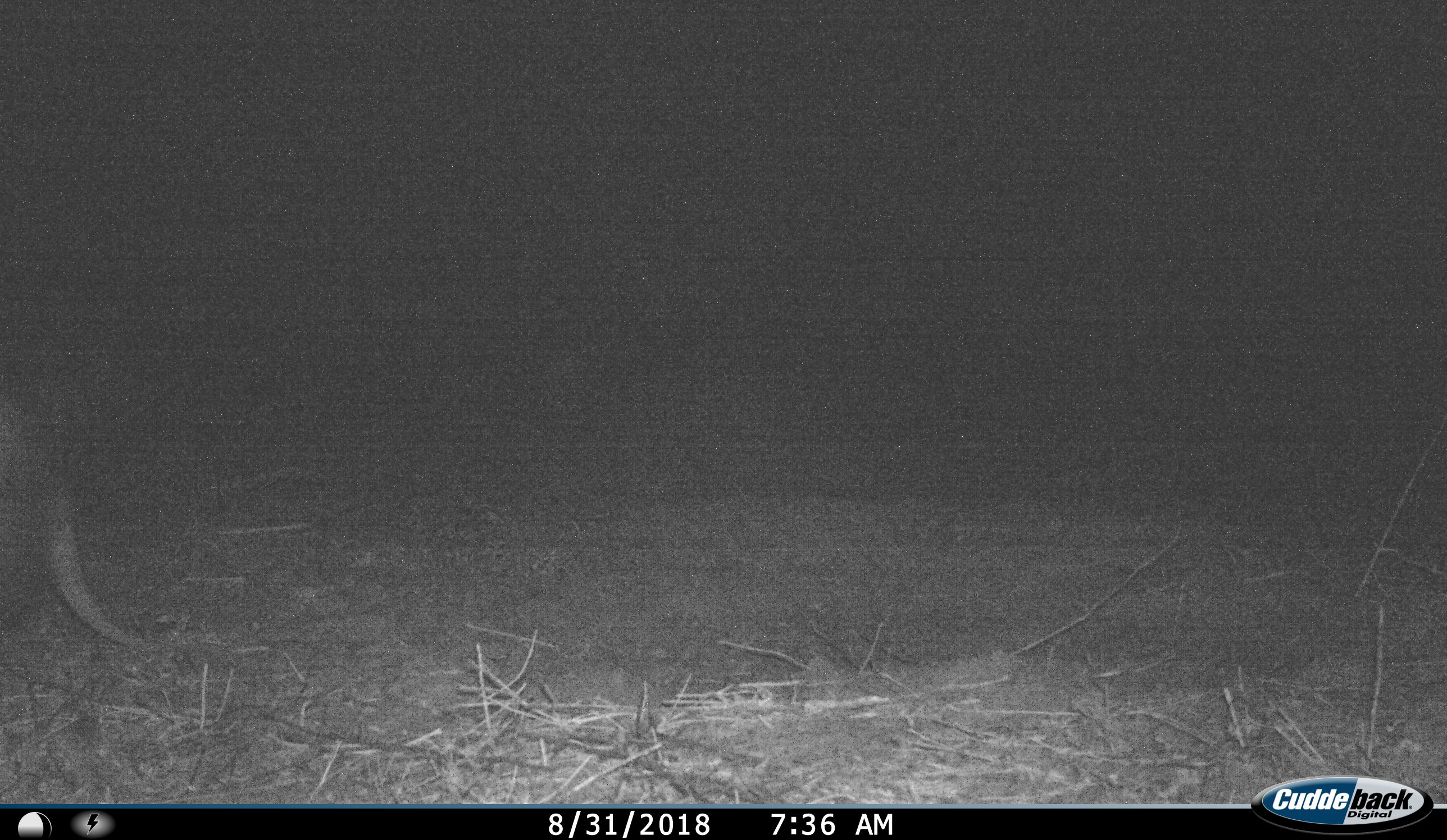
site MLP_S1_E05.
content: unidentified animal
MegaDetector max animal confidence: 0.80